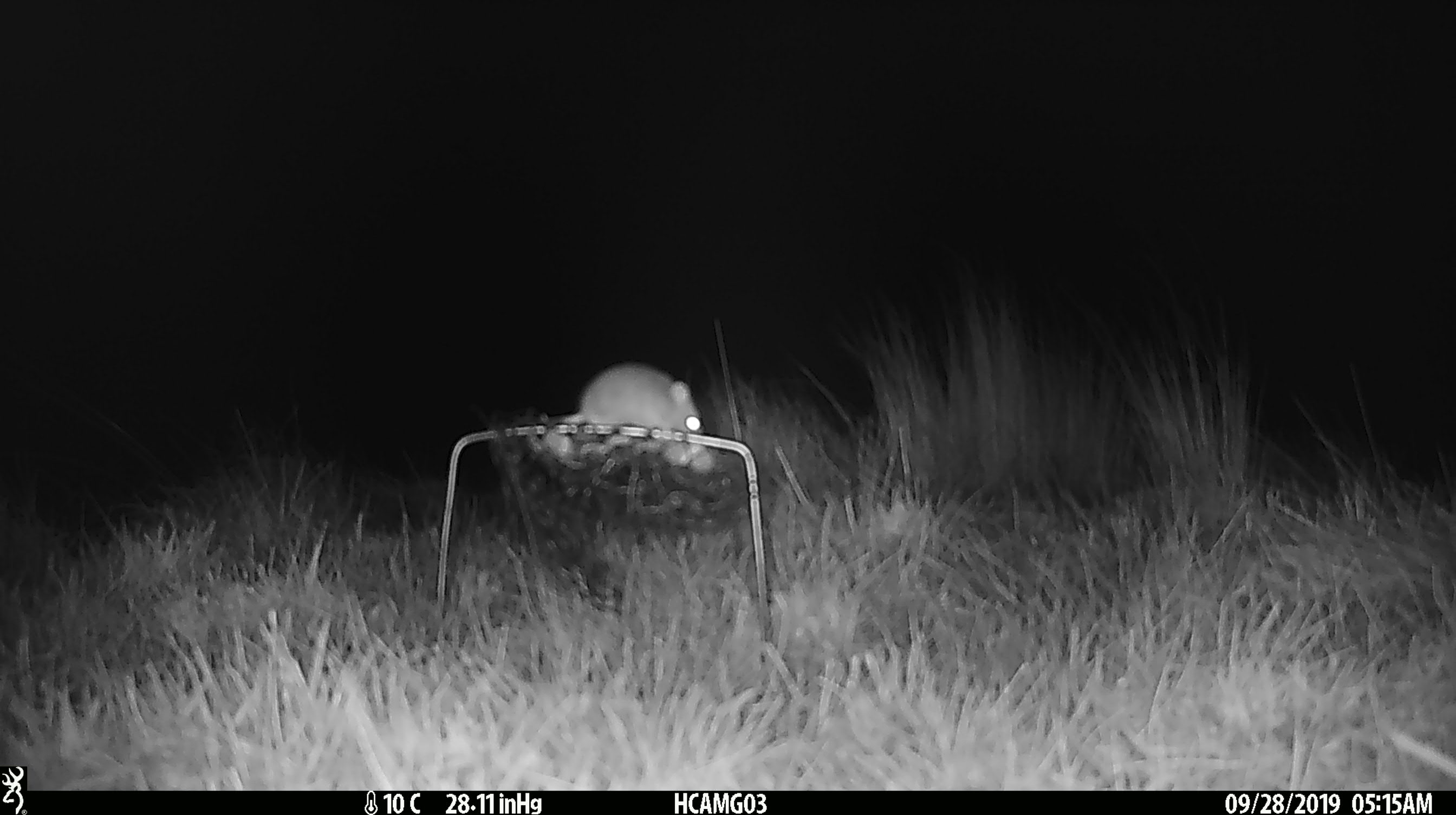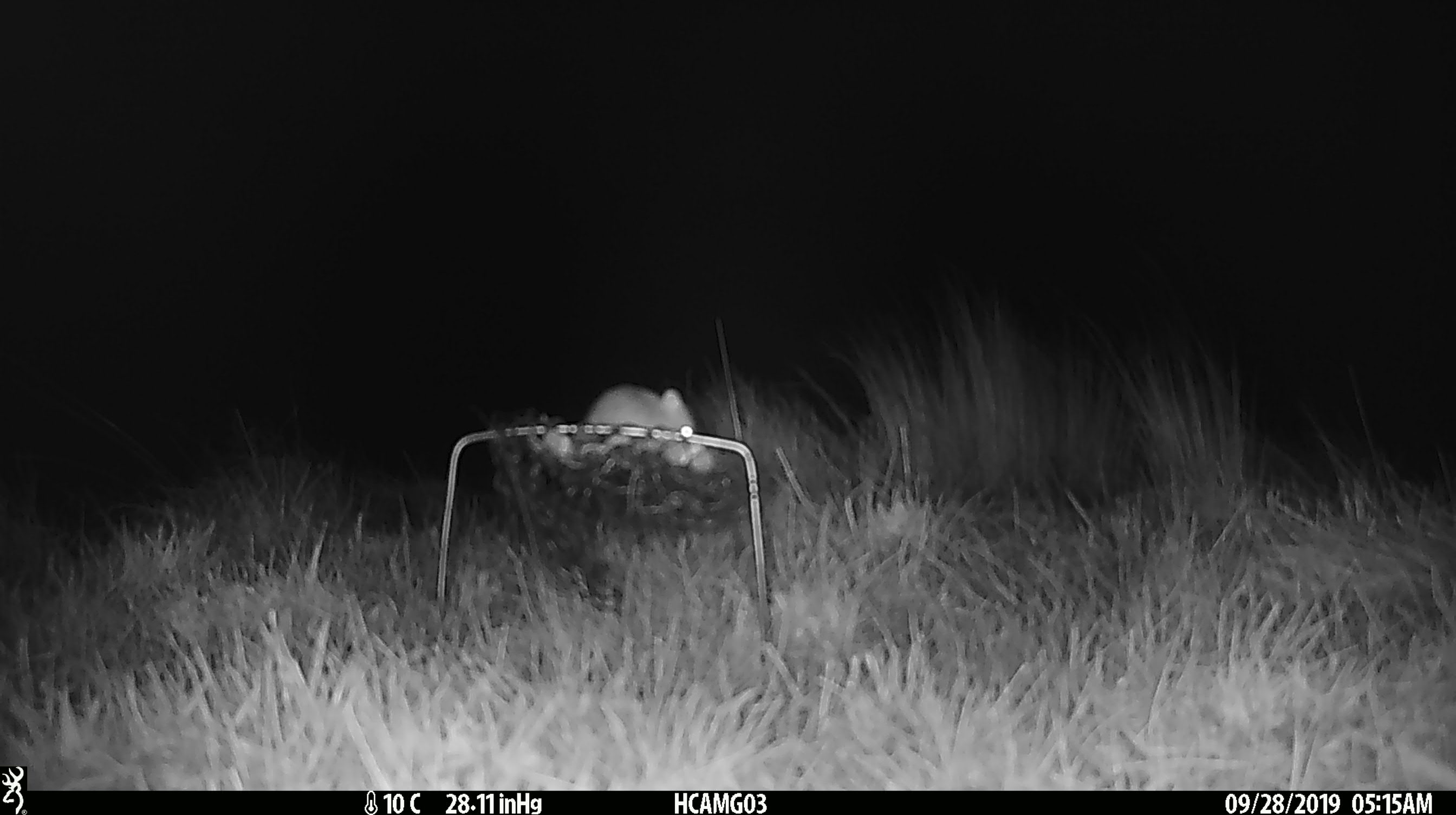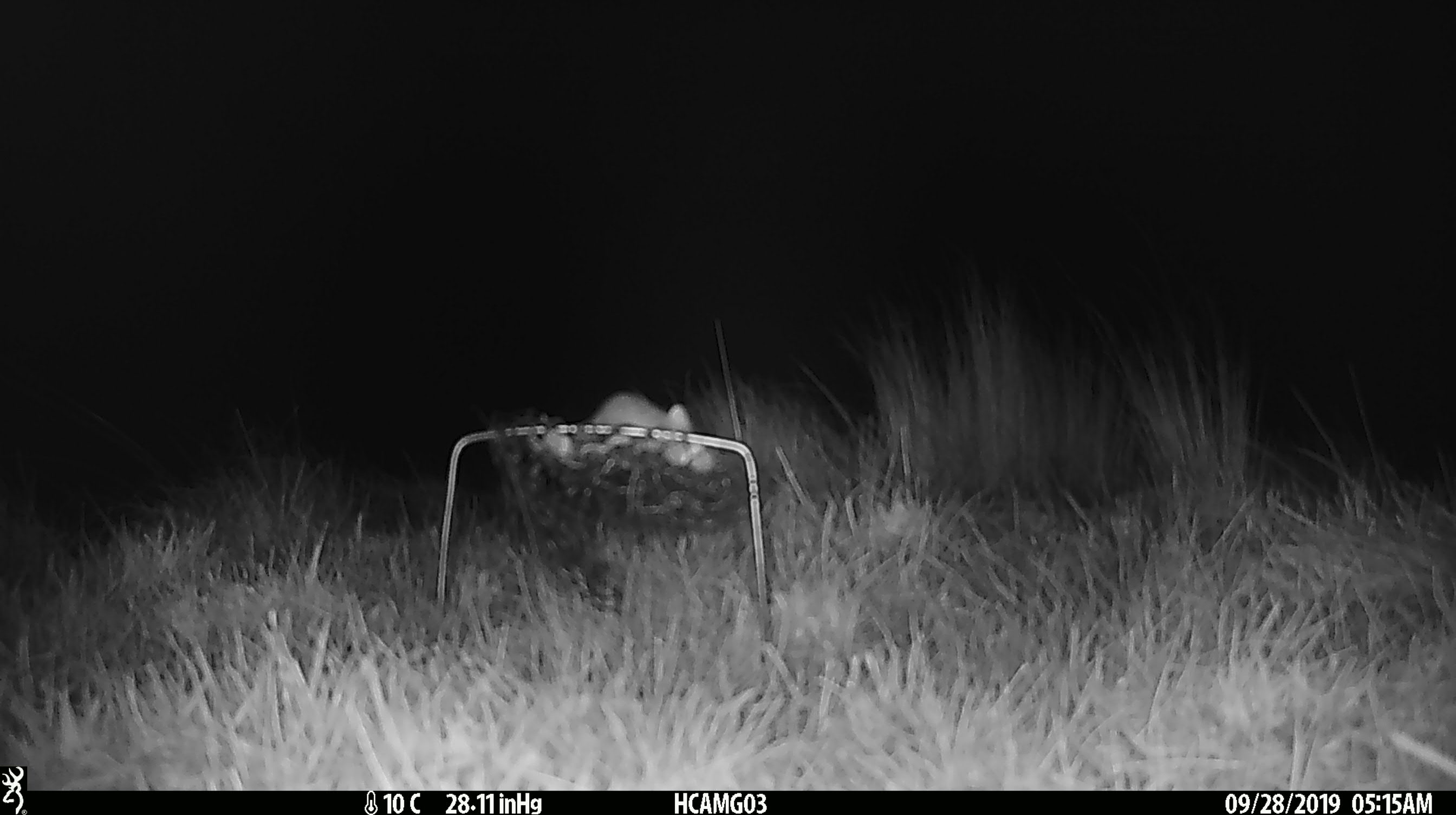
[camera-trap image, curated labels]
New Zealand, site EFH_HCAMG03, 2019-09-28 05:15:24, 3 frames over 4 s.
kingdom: Animalia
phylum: Chordata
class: Mammalia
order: Rodentia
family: Muridae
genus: Mus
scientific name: Mus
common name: mouse